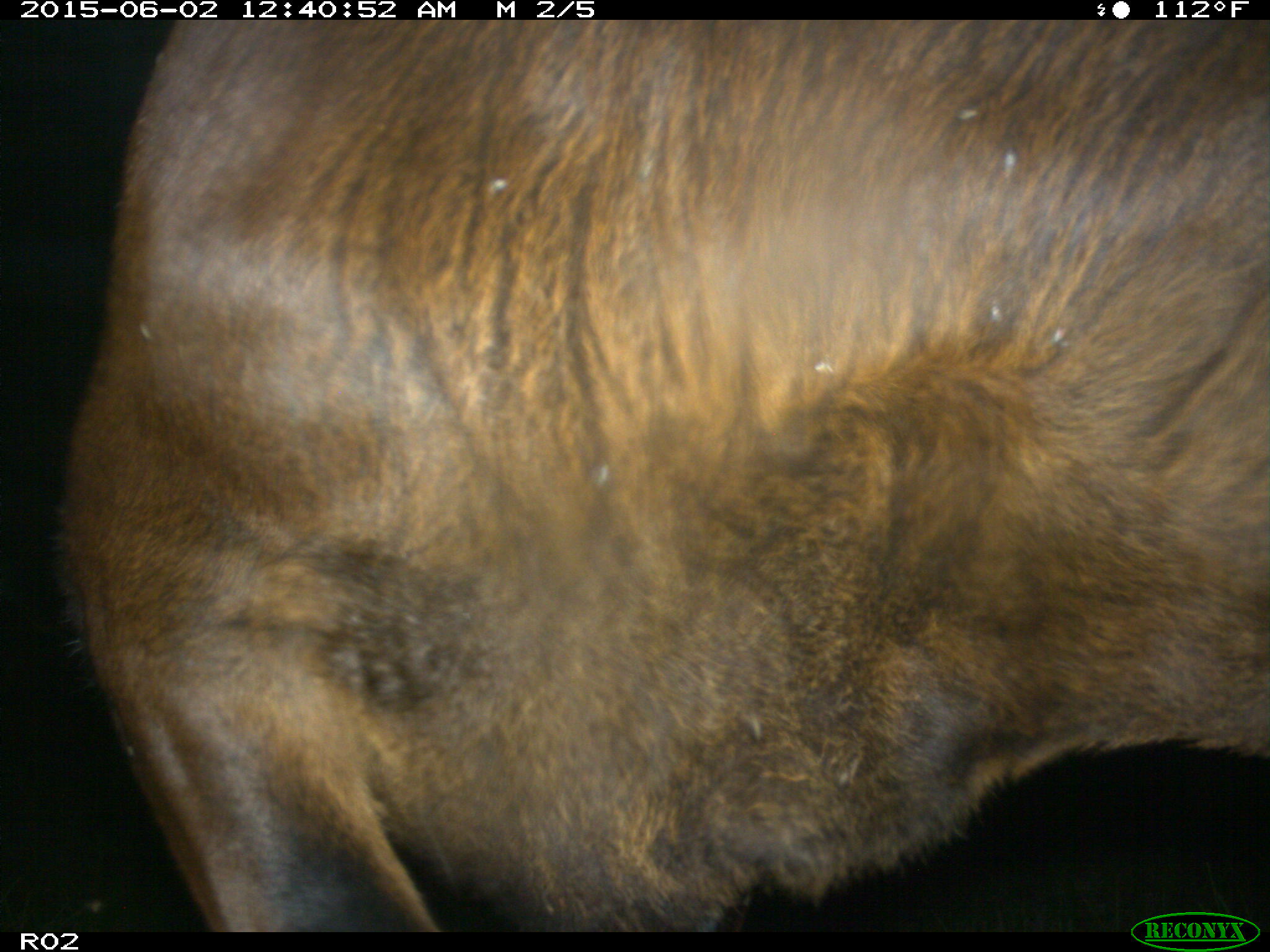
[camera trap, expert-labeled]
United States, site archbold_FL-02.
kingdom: Animalia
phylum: Chordata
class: Mammalia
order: Artiodactyla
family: Bovidae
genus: Bos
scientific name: Bos taurus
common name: domestic cow